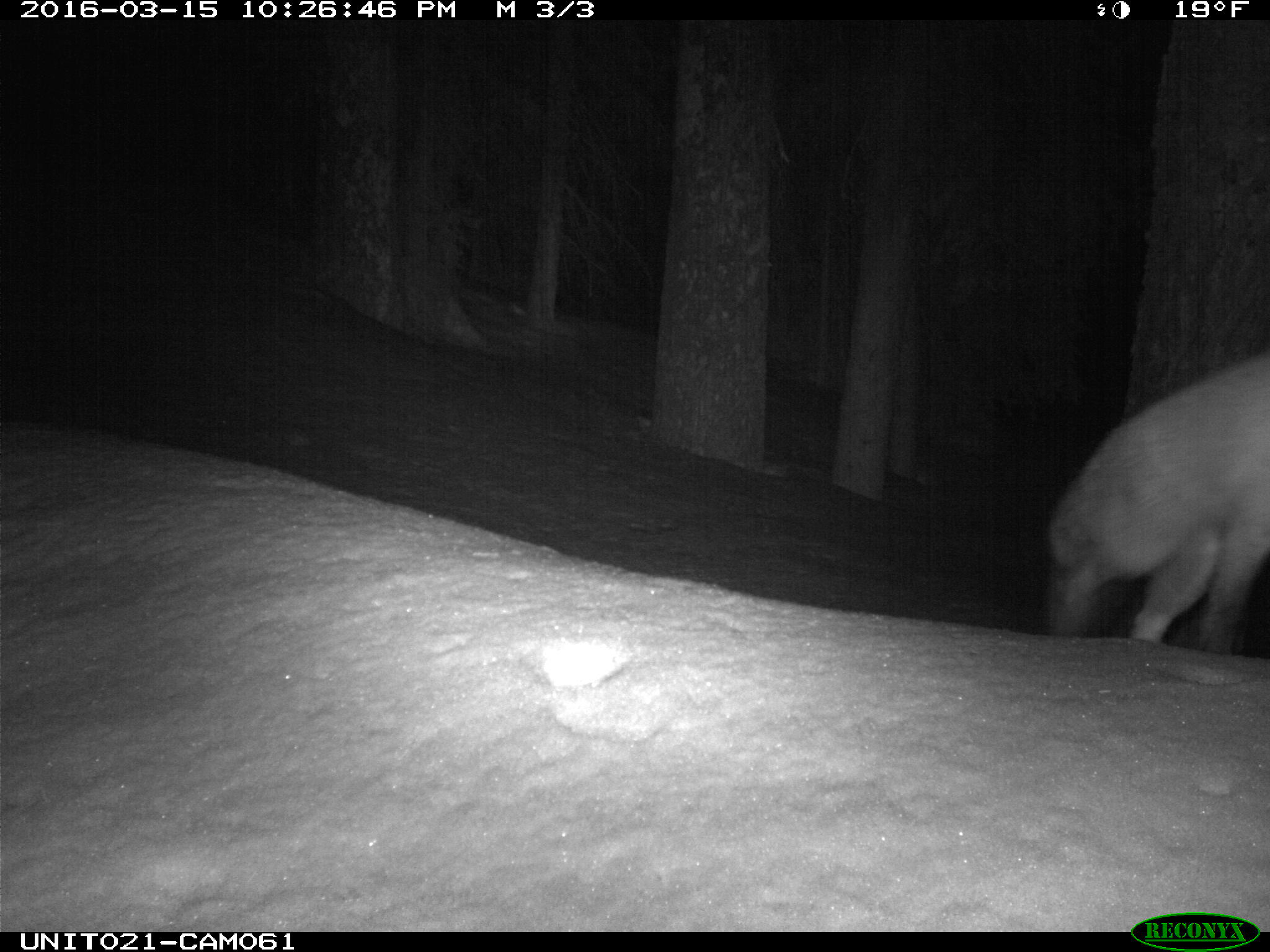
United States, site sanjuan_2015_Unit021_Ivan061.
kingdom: Animalia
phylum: Chordata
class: Mammalia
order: Carnivora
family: Canidae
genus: Vulpes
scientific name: Vulpes vulpes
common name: red fox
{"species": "Vulpes vulpes (red fox)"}